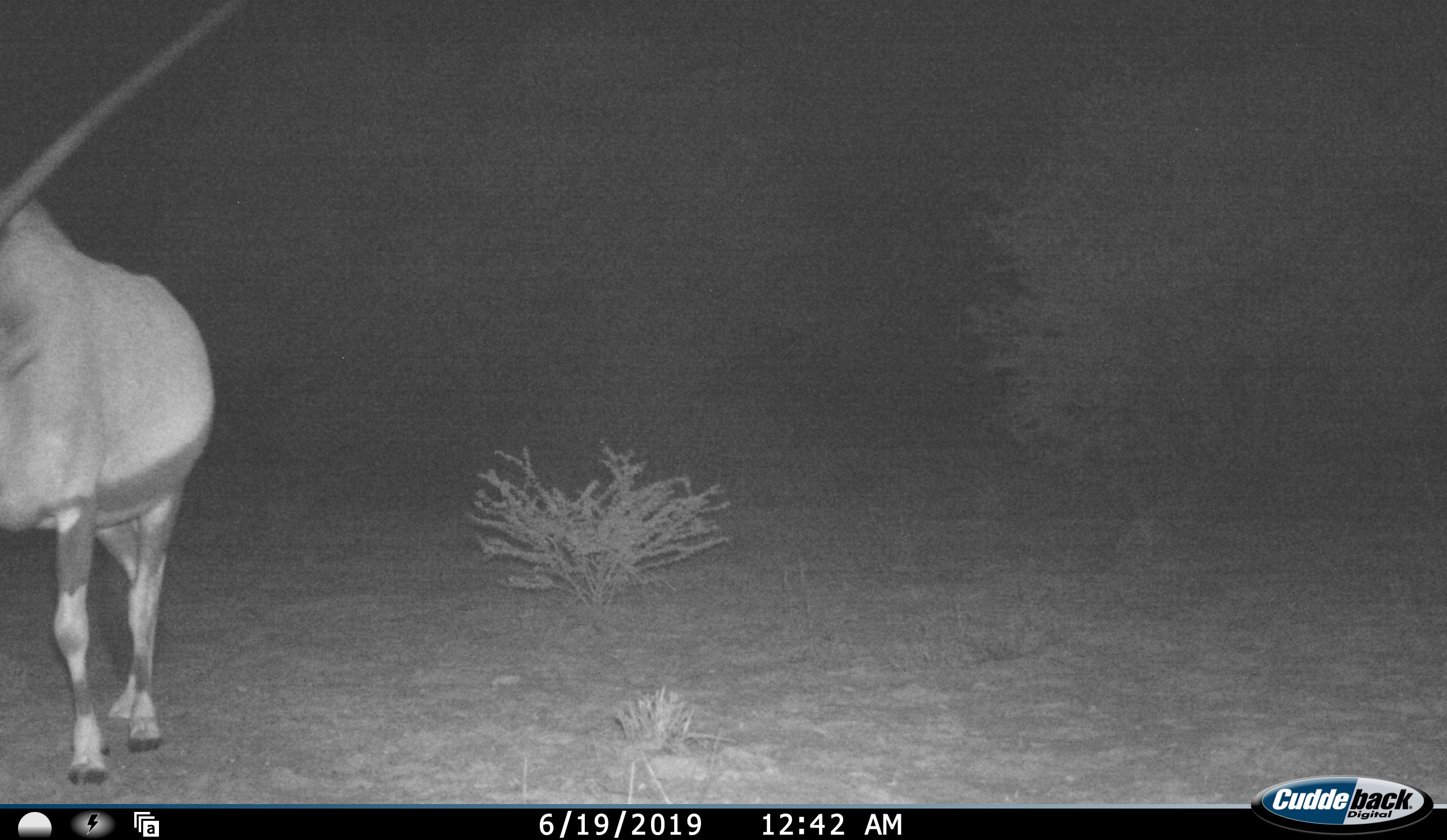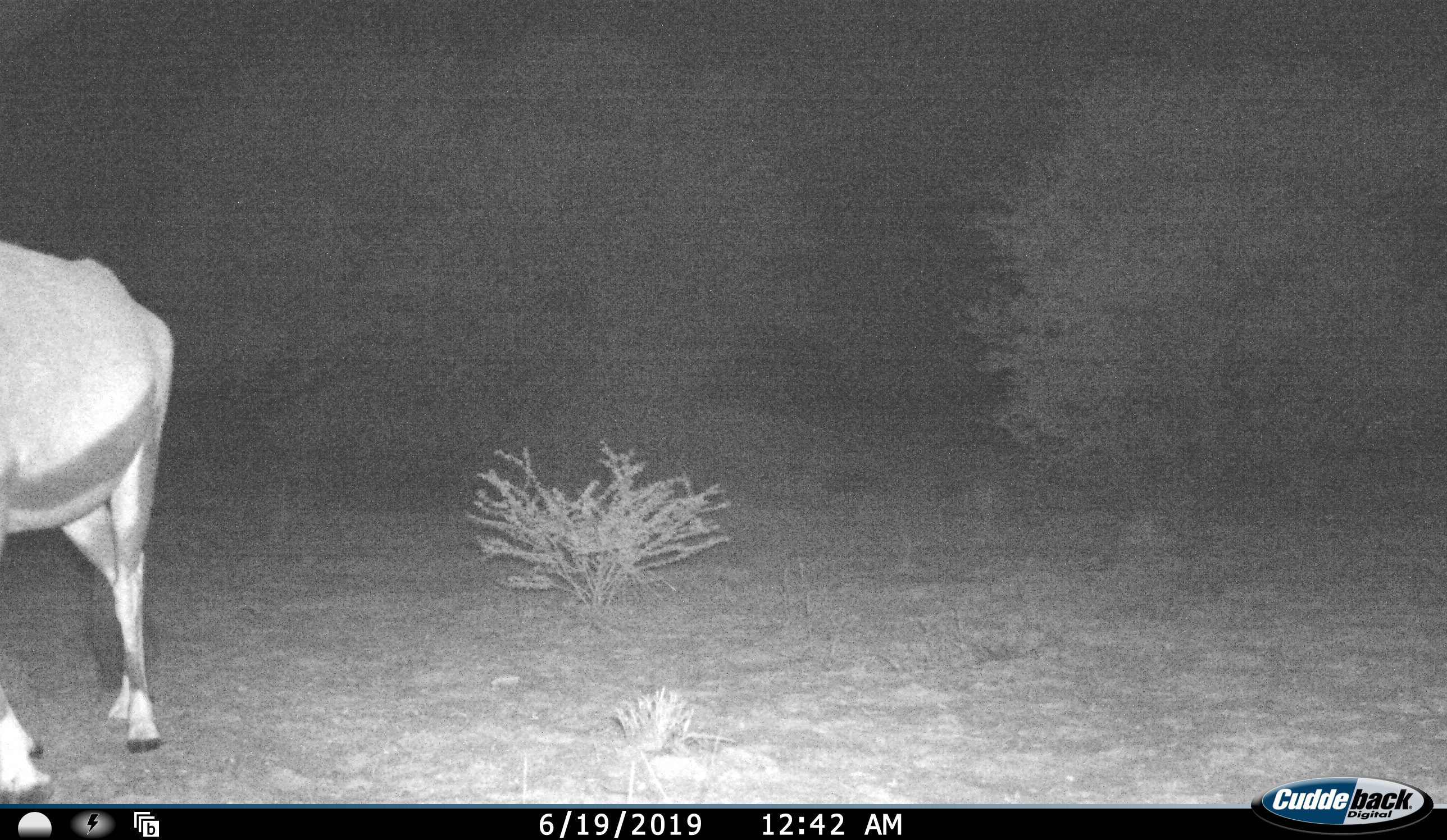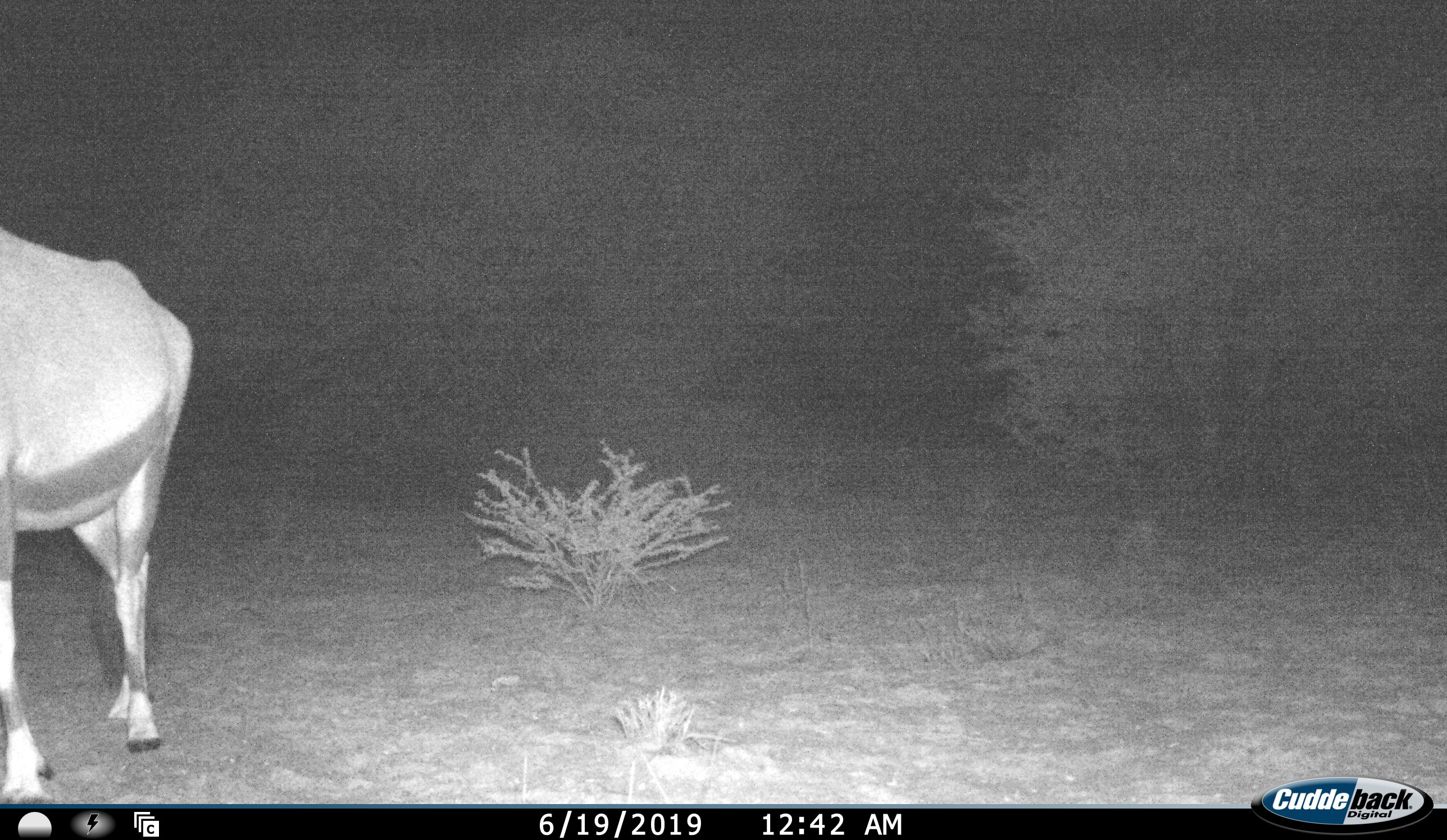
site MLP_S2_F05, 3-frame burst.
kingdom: Animalia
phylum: Chordata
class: Mammalia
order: Artiodactyla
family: Bovidae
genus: Oryx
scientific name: Oryx gazella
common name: gemsbok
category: oryx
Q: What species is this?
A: Oryx (gemsbok) (Oryx gazella).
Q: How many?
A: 1.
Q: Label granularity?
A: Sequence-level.